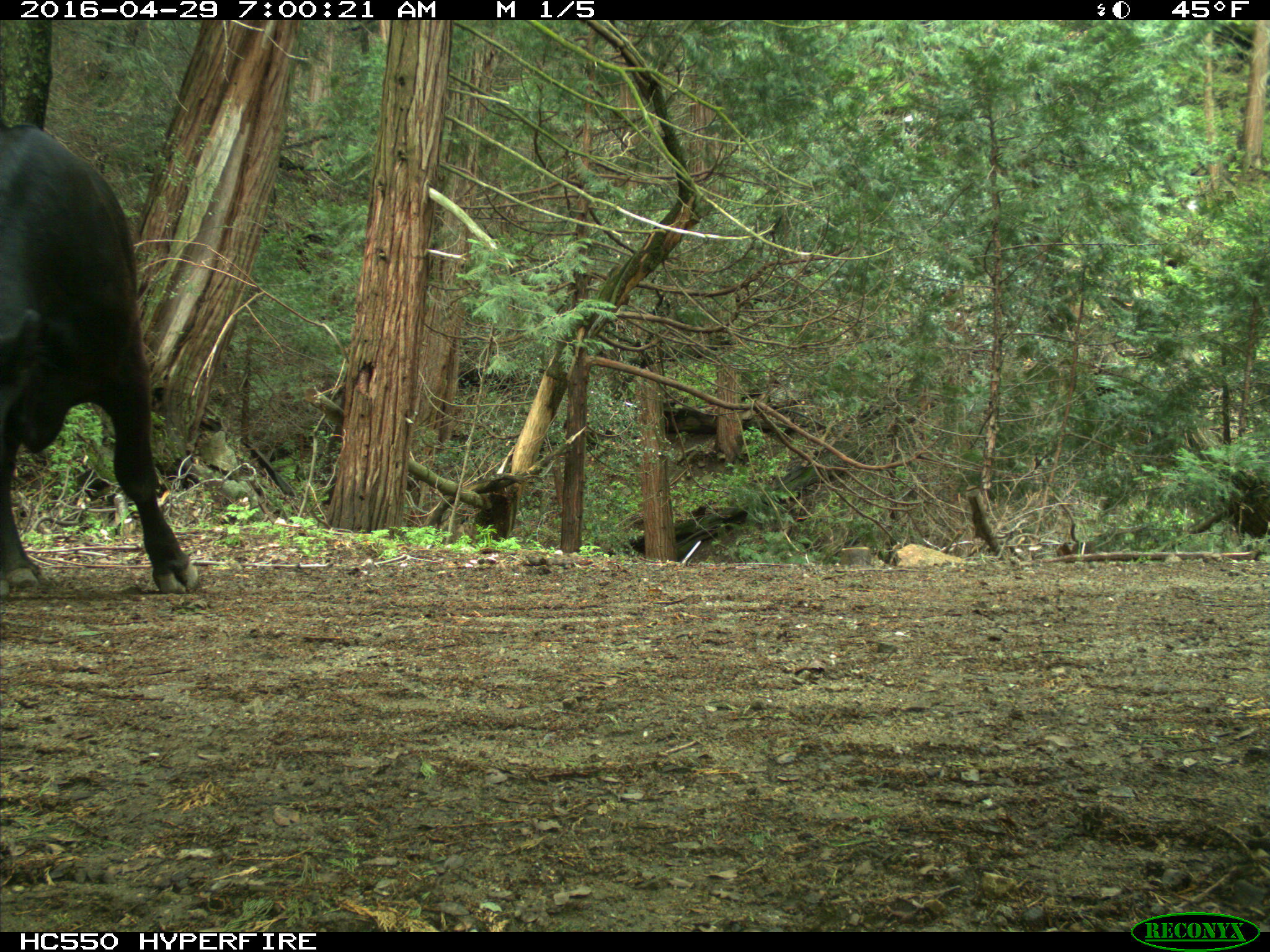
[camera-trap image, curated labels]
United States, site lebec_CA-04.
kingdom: Animalia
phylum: Chordata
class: Mammalia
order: Artiodactyla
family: Bovidae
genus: Bos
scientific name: Bos taurus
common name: domestic cow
Bos taurus (domestic cow).